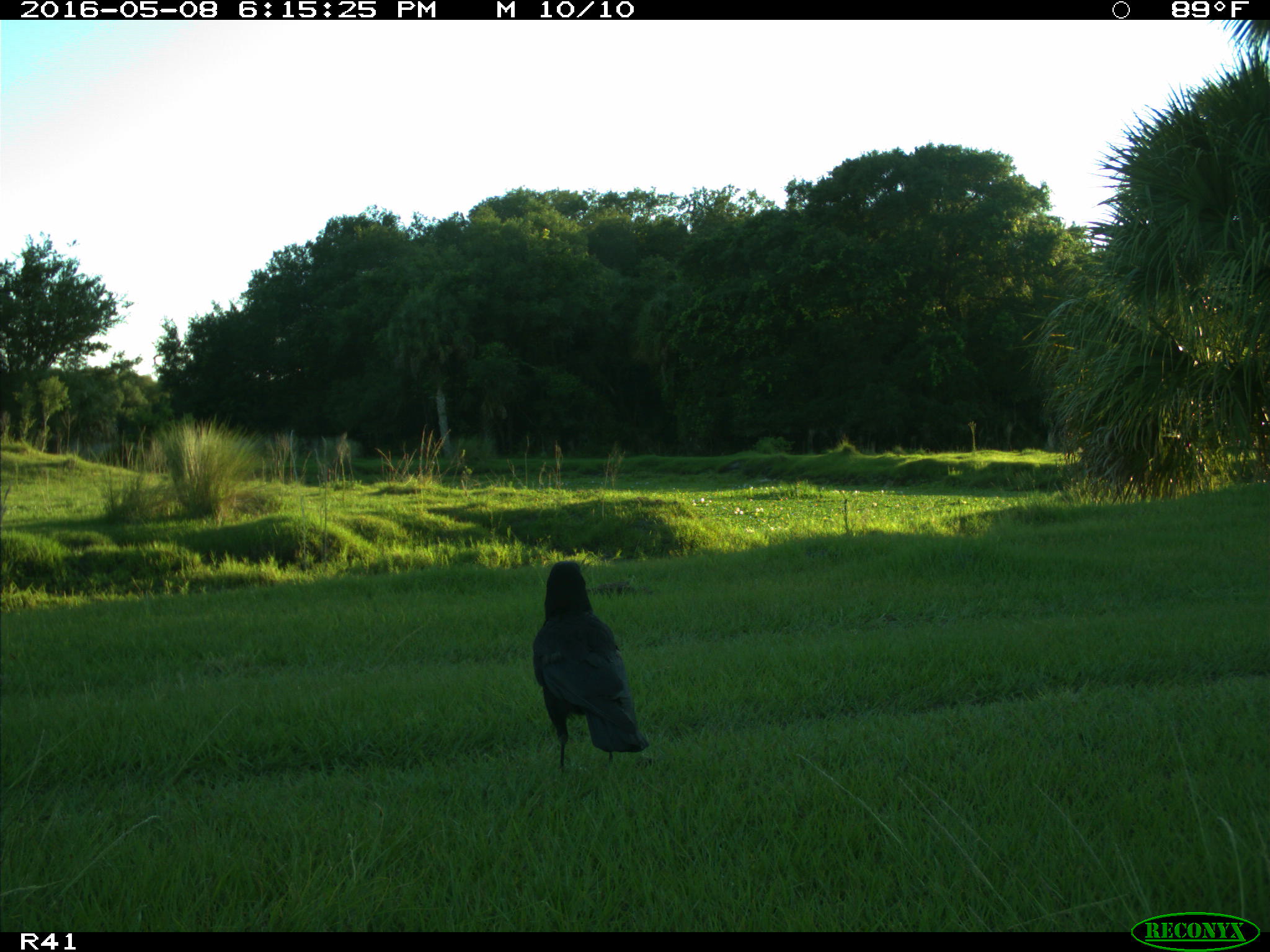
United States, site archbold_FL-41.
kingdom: Animalia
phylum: Chordata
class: Aves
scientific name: Aves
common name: birds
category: unidentified bird